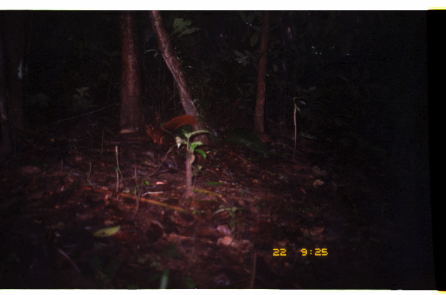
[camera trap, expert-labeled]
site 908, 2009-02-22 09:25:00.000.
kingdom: Animalia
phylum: Chordata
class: Mammalia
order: Rodentia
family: Sciuridae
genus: Sciurus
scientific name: Sciurus igniventris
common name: northern amazon red squirrel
Sciurus igniventris (northern amazon red squirrel).